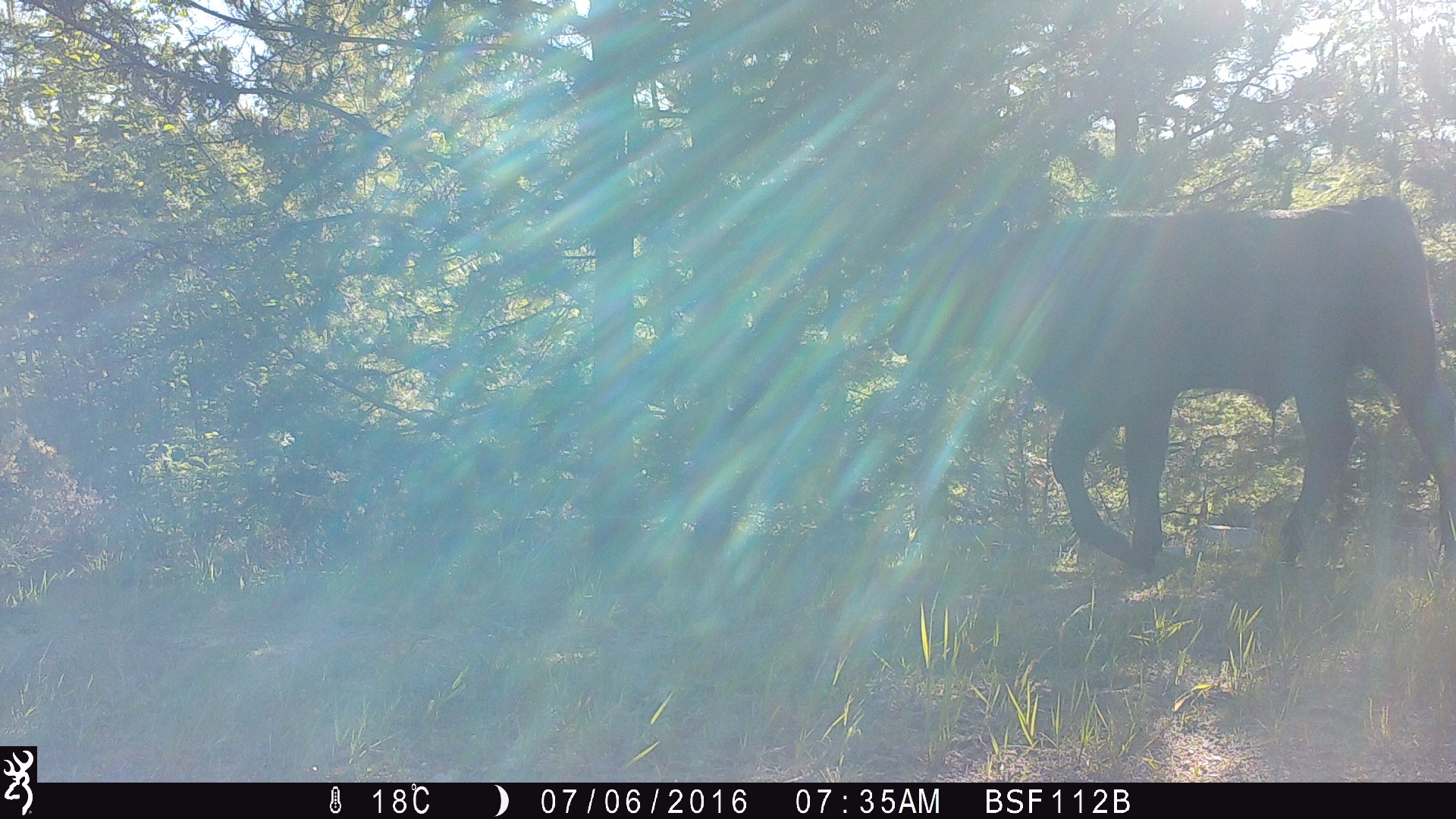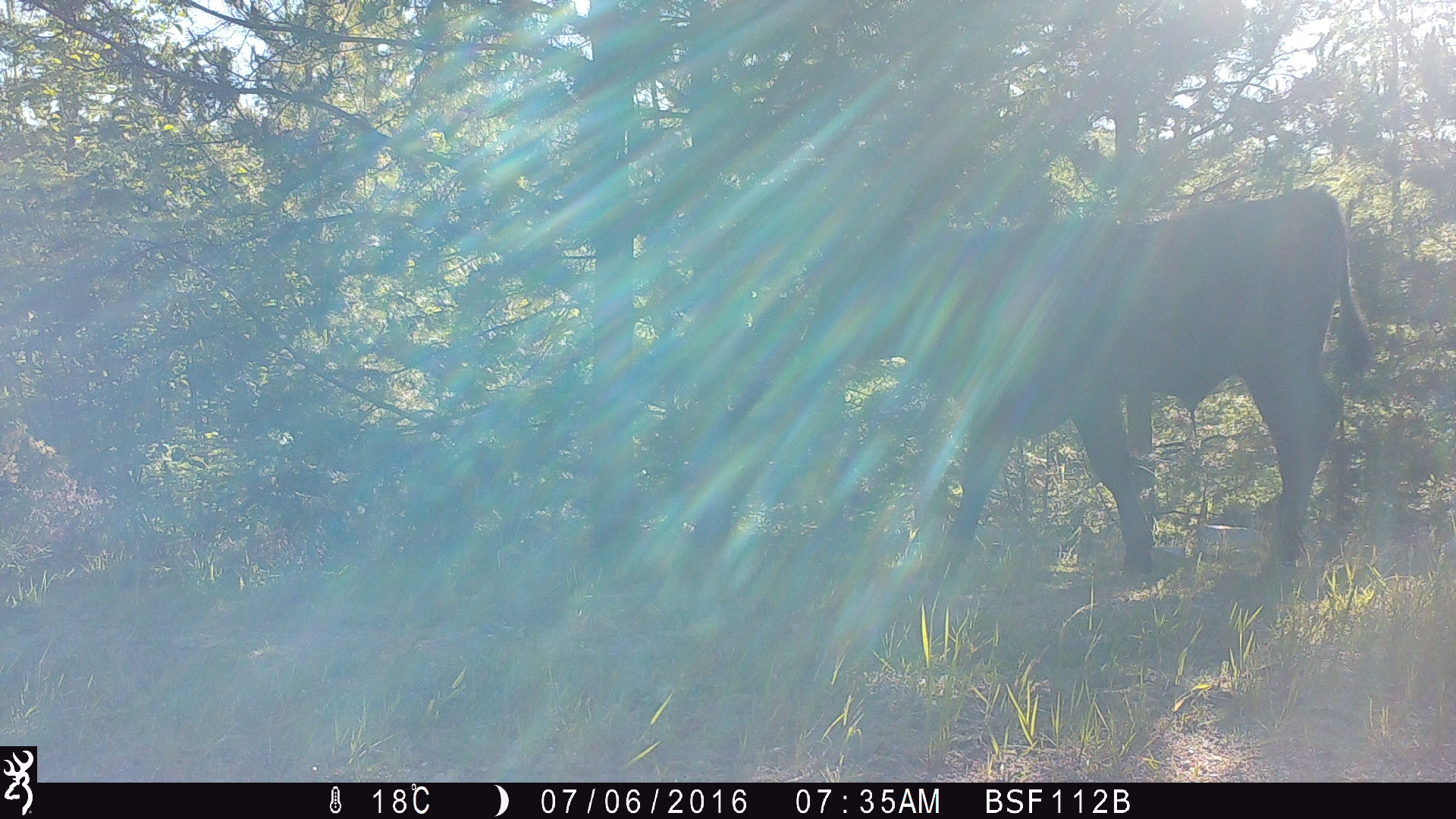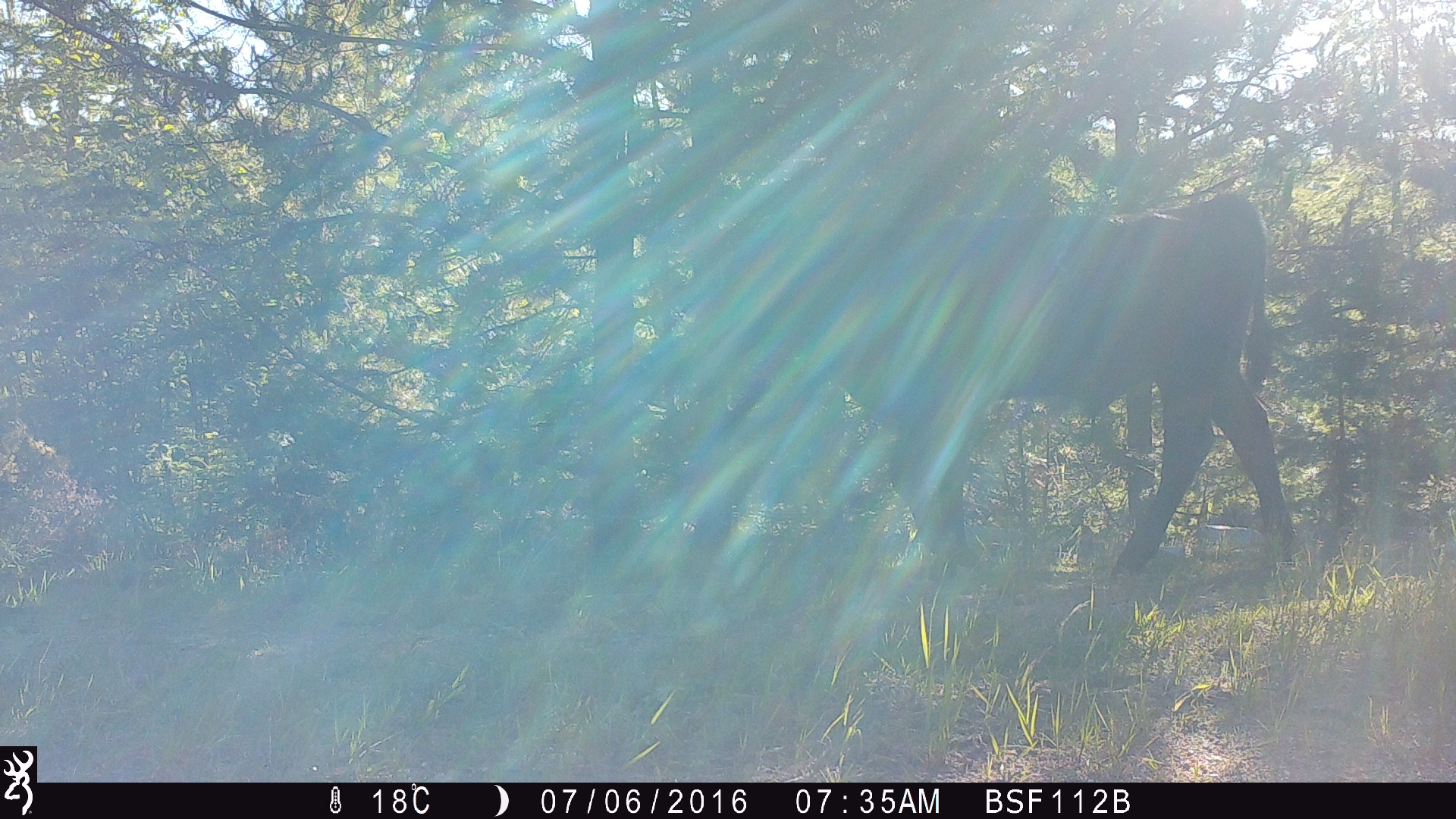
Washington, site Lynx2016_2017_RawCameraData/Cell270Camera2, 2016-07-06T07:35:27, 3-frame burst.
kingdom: Animalia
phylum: Chordata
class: Mammalia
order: Artiodactyla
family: Bovidae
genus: Bos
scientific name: Bos taurus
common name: domestic cattle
Domestic cattle (Bos taurus). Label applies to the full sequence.